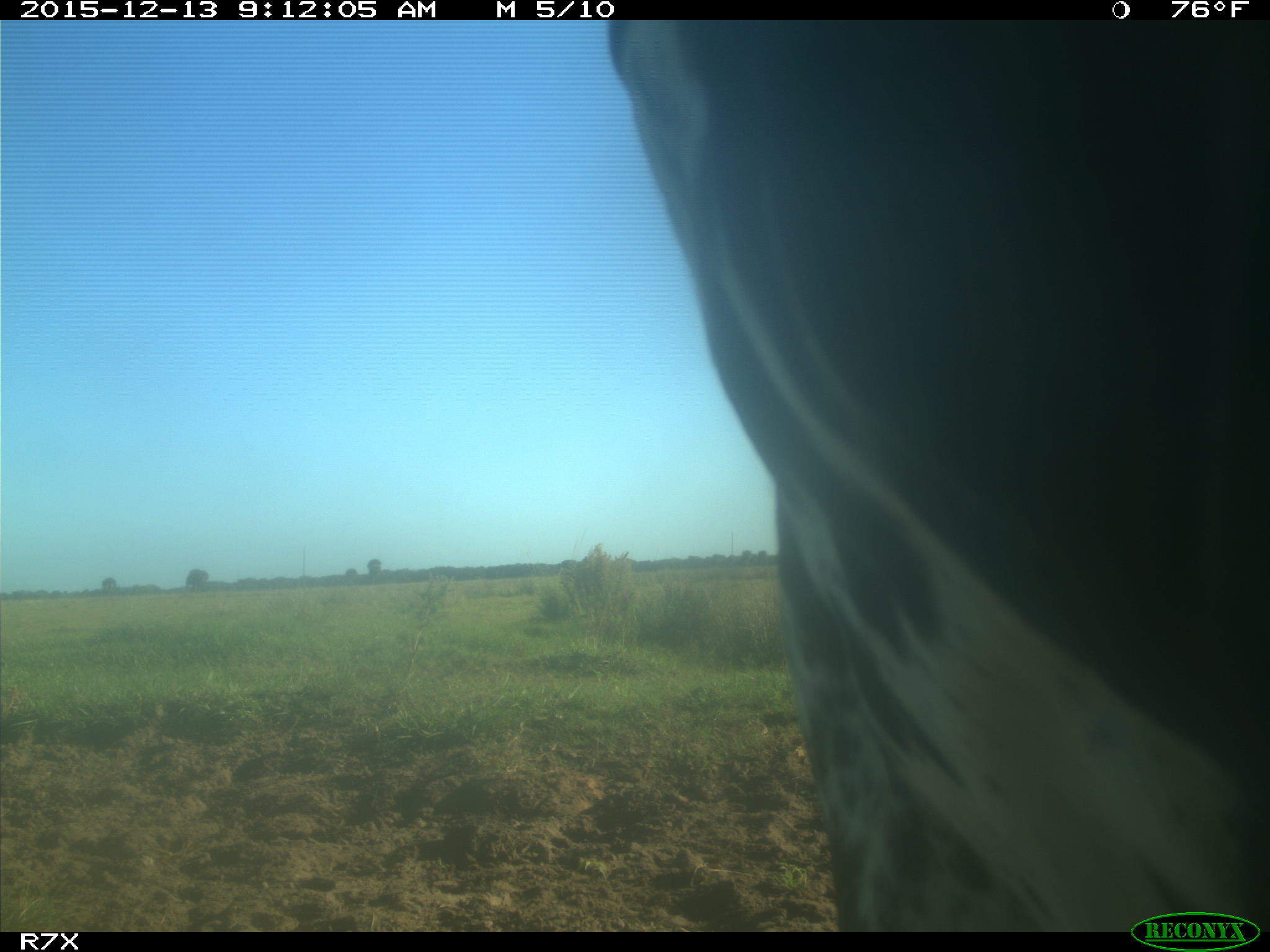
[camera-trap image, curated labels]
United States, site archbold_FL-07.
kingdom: Animalia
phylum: Chordata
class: Mammalia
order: Artiodactyla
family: Bovidae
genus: Bos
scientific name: Bos taurus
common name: domestic cow